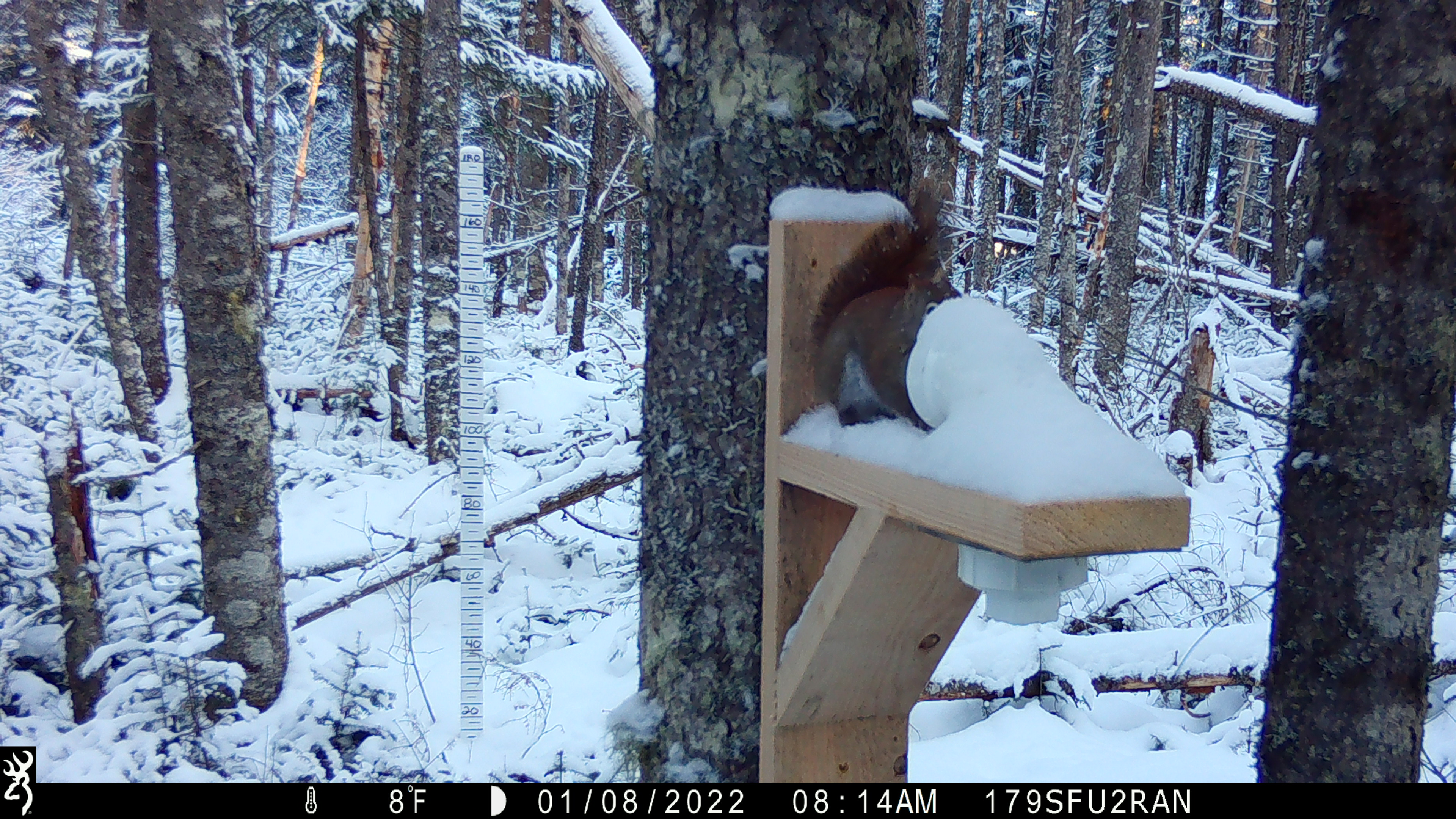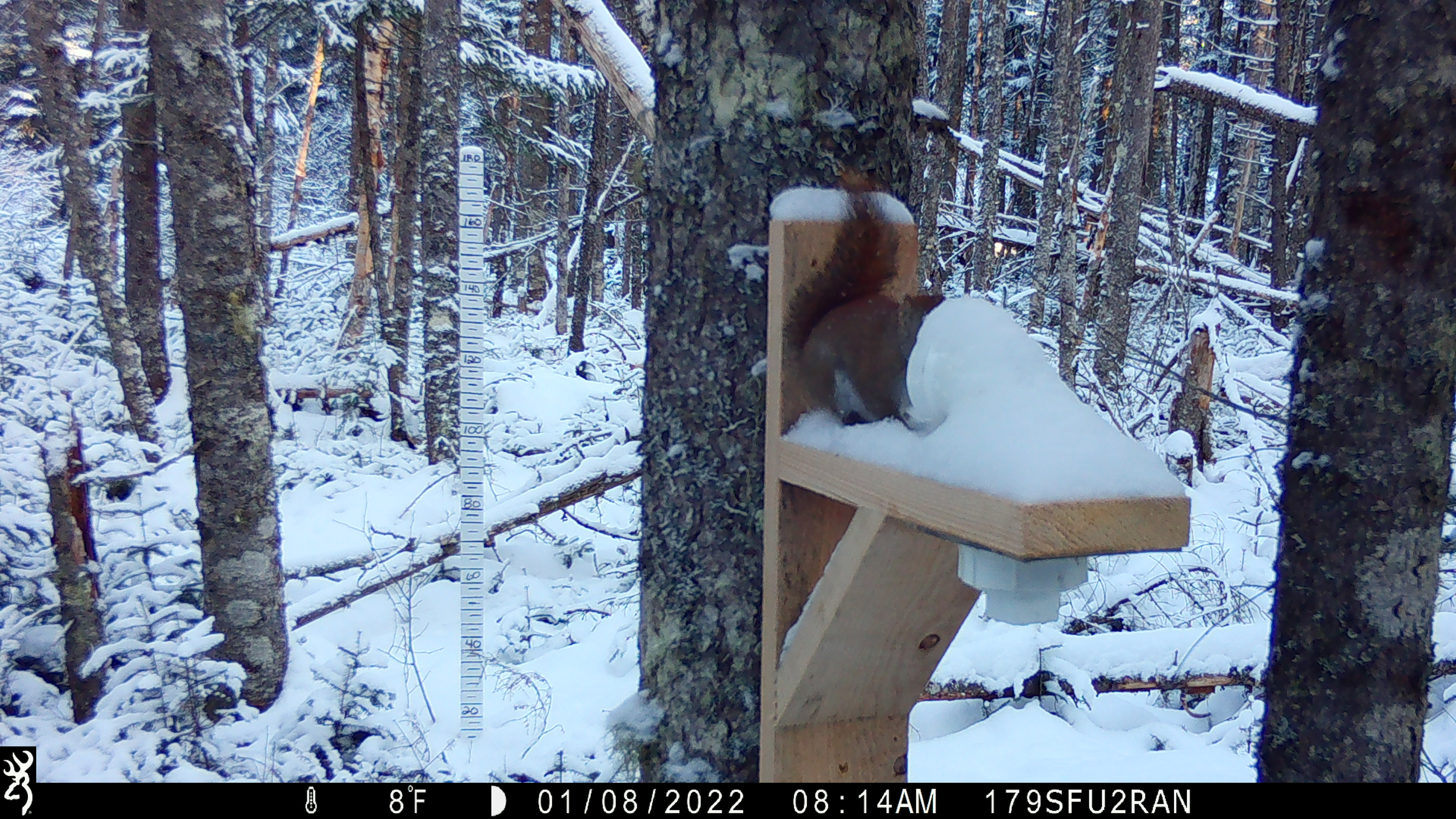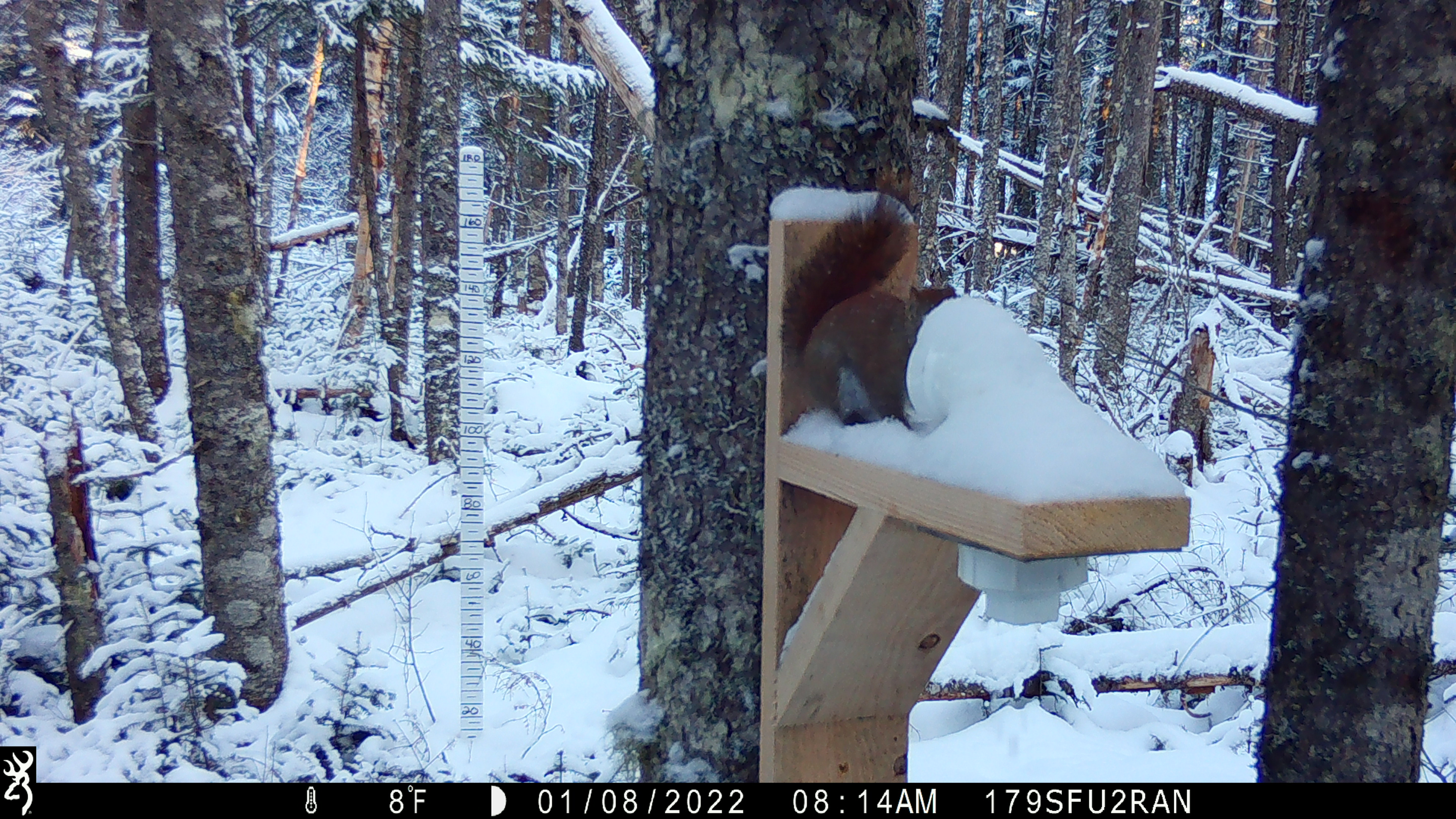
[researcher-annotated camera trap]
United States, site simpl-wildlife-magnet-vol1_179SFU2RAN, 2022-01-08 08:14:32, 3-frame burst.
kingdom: Animalia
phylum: Chordata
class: Mammalia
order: Rodentia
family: Sciuridae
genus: Tamiasciurus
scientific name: Tamiasciurus hudsonicus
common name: red squirrel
Red squirrel (Tamiasciurus hudsonicus).